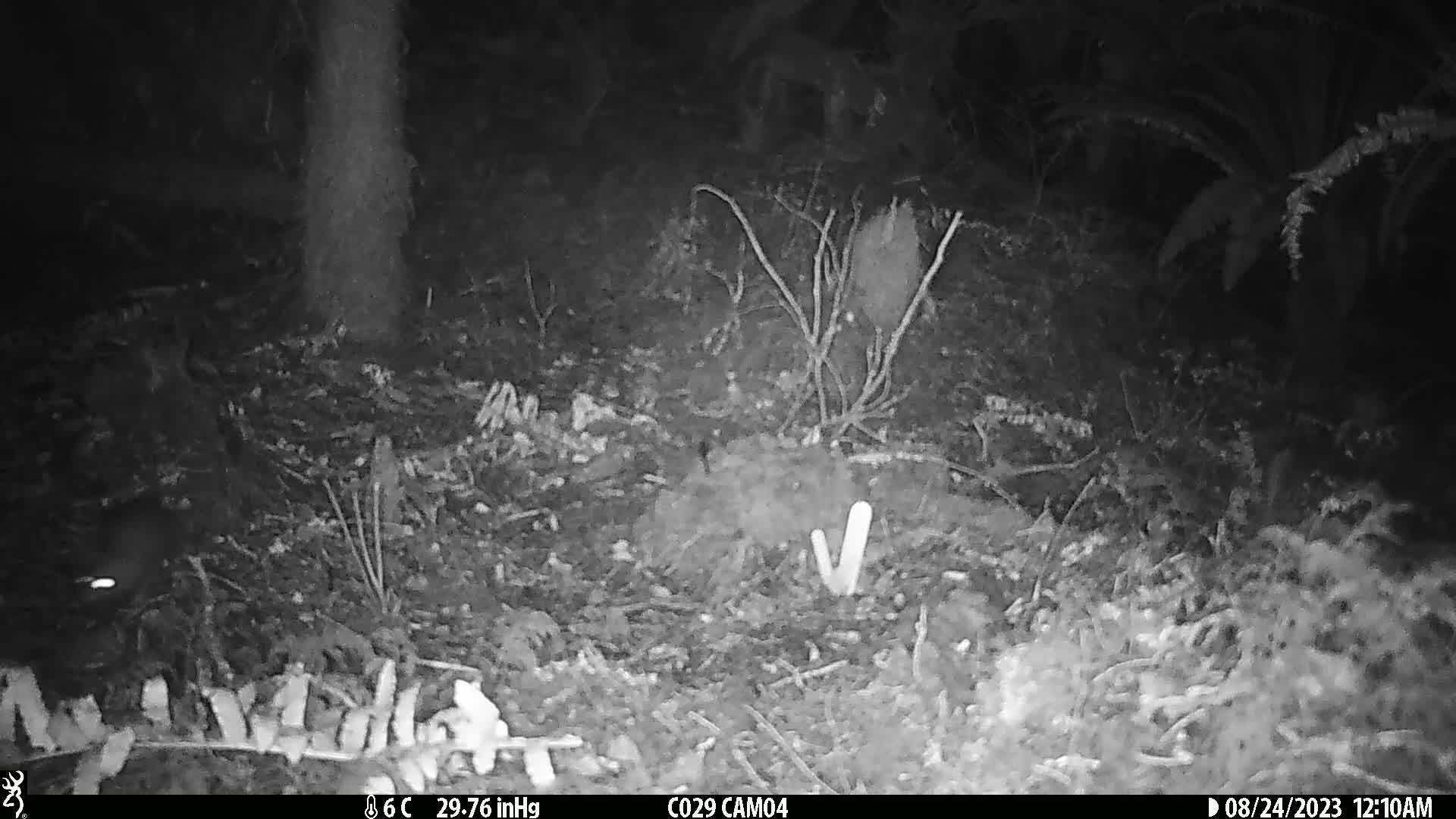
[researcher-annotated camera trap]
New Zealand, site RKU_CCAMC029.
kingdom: Animalia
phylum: Chordata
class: Mammalia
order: Rodentia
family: Muridae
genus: Rattus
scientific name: Rattus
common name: rat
Rat (Rattus).